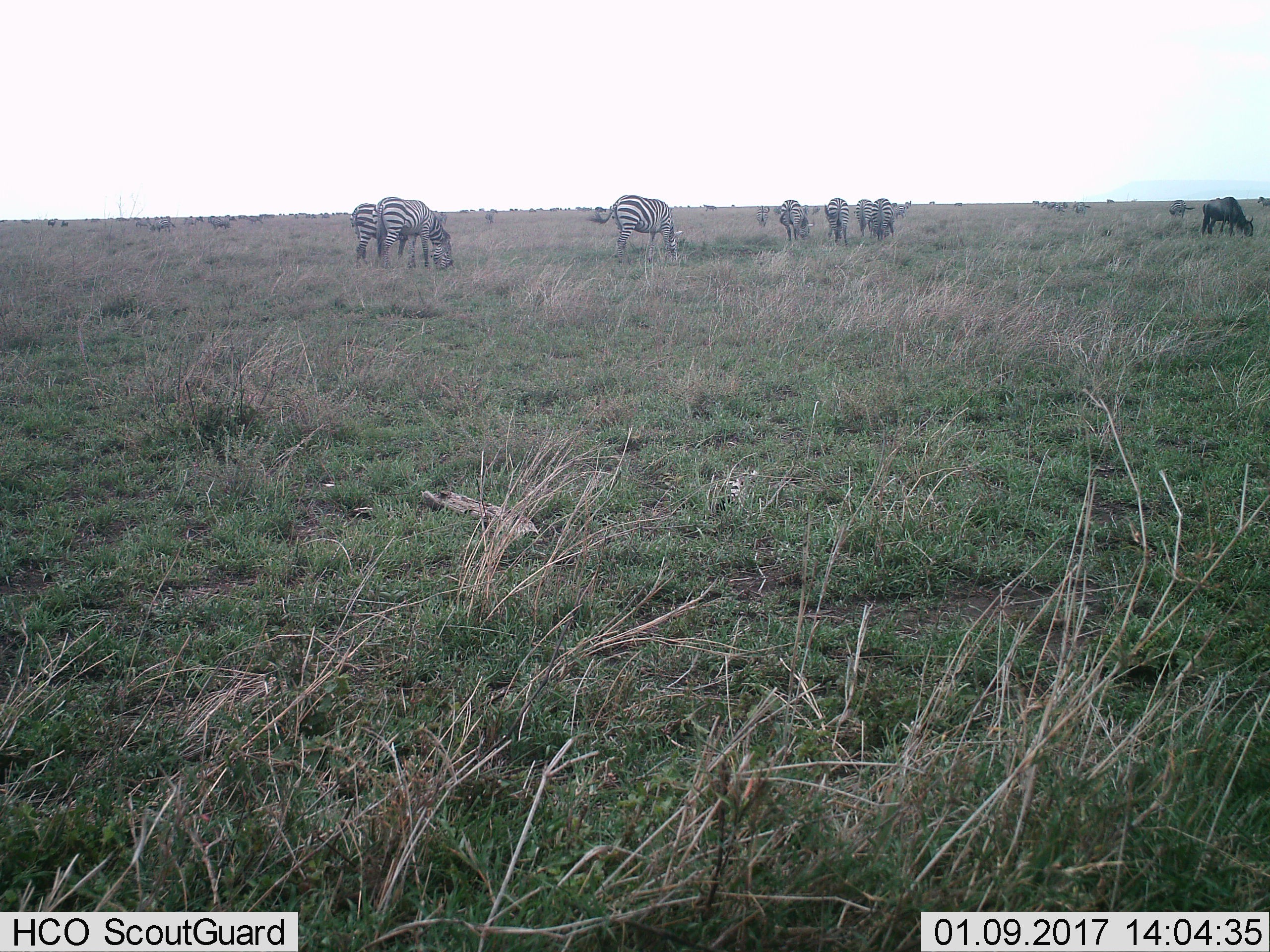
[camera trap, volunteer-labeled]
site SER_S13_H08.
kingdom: Animalia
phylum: Chordata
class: Mammalia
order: Artiodactyla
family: Bovidae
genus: Connochaetes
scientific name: Connochaetes taurinus taurinus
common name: blue wildebeest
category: wildebeestblue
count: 1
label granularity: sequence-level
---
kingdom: Animalia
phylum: Chordata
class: Mammalia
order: Perissodactyla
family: Equidae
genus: Equus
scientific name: Equus quagga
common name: plains zebra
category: zebraplains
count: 11-50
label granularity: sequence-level